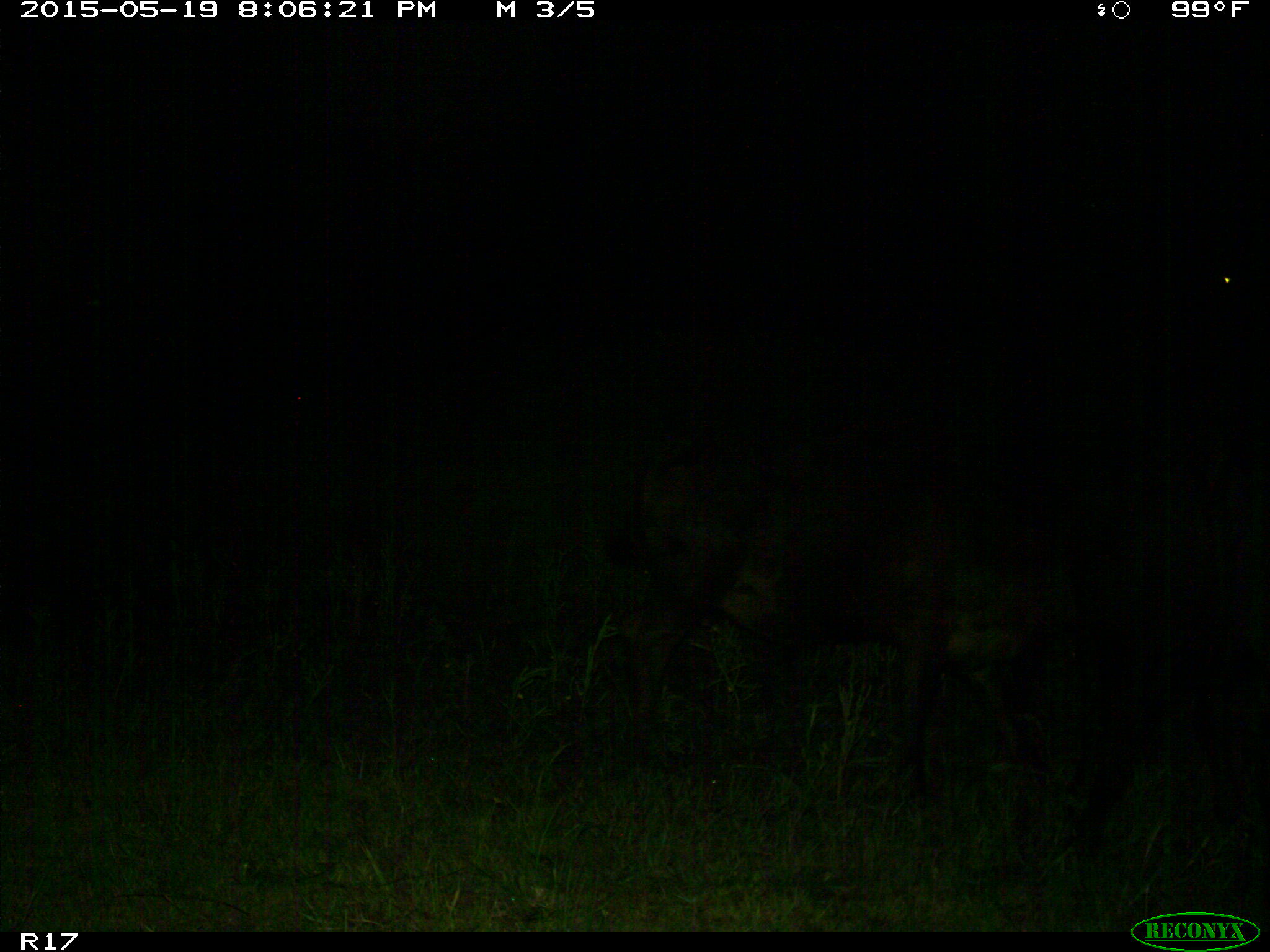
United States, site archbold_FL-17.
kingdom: Animalia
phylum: Chordata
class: Mammalia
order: Artiodactyla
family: Bovidae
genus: Bos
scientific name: Bos taurus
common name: domestic cow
Bos taurus (domestic cow).